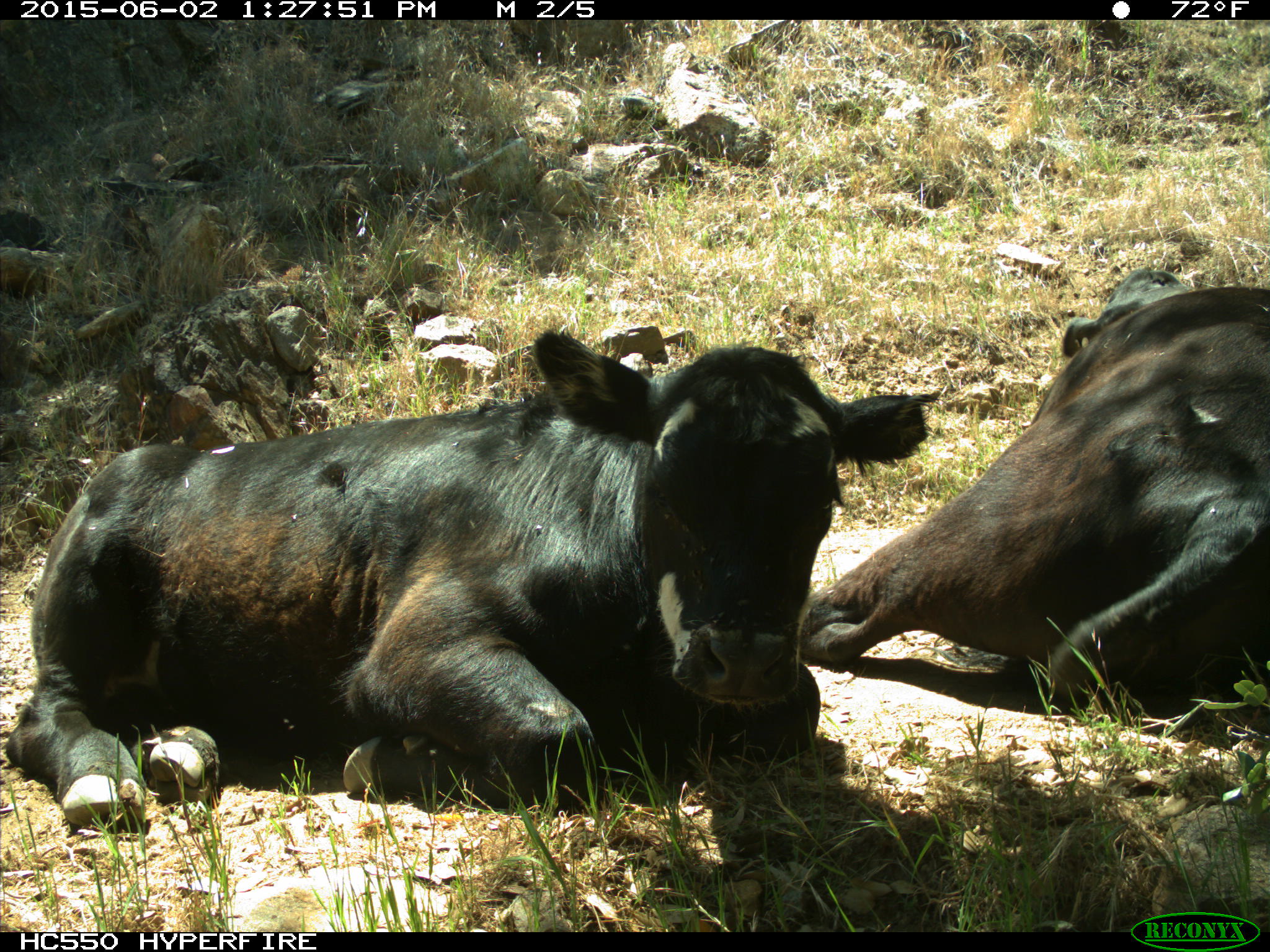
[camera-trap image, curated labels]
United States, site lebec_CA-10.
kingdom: Animalia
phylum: Chordata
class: Mammalia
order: Artiodactyla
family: Bovidae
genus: Bos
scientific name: Bos taurus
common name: domestic cow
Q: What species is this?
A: Bos taurus (domestic cow).